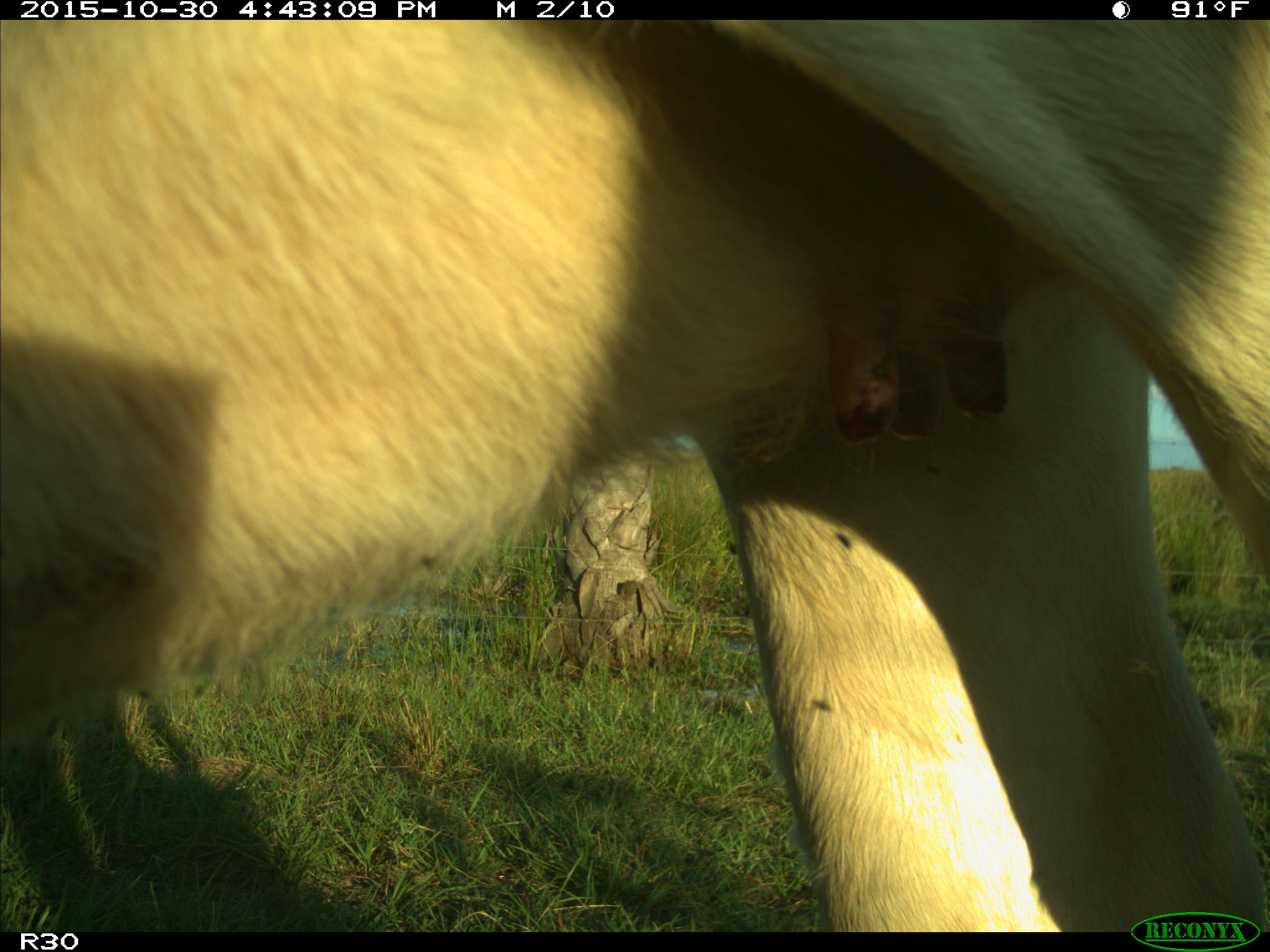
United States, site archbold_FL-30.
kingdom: Animalia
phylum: Chordata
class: Mammalia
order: Artiodactyla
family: Bovidae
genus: Bos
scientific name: Bos taurus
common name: domestic cow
Bos taurus (domestic cow).